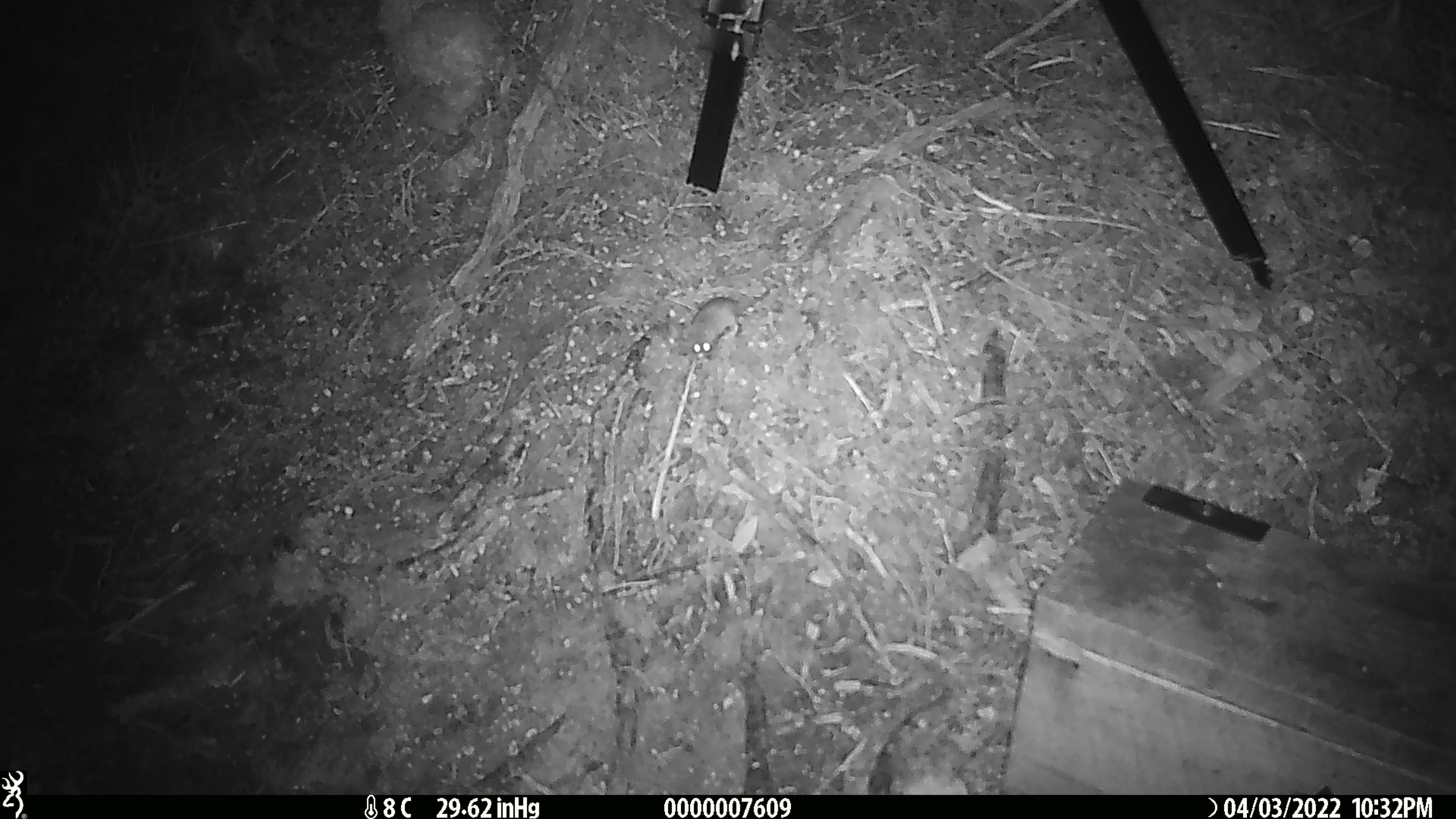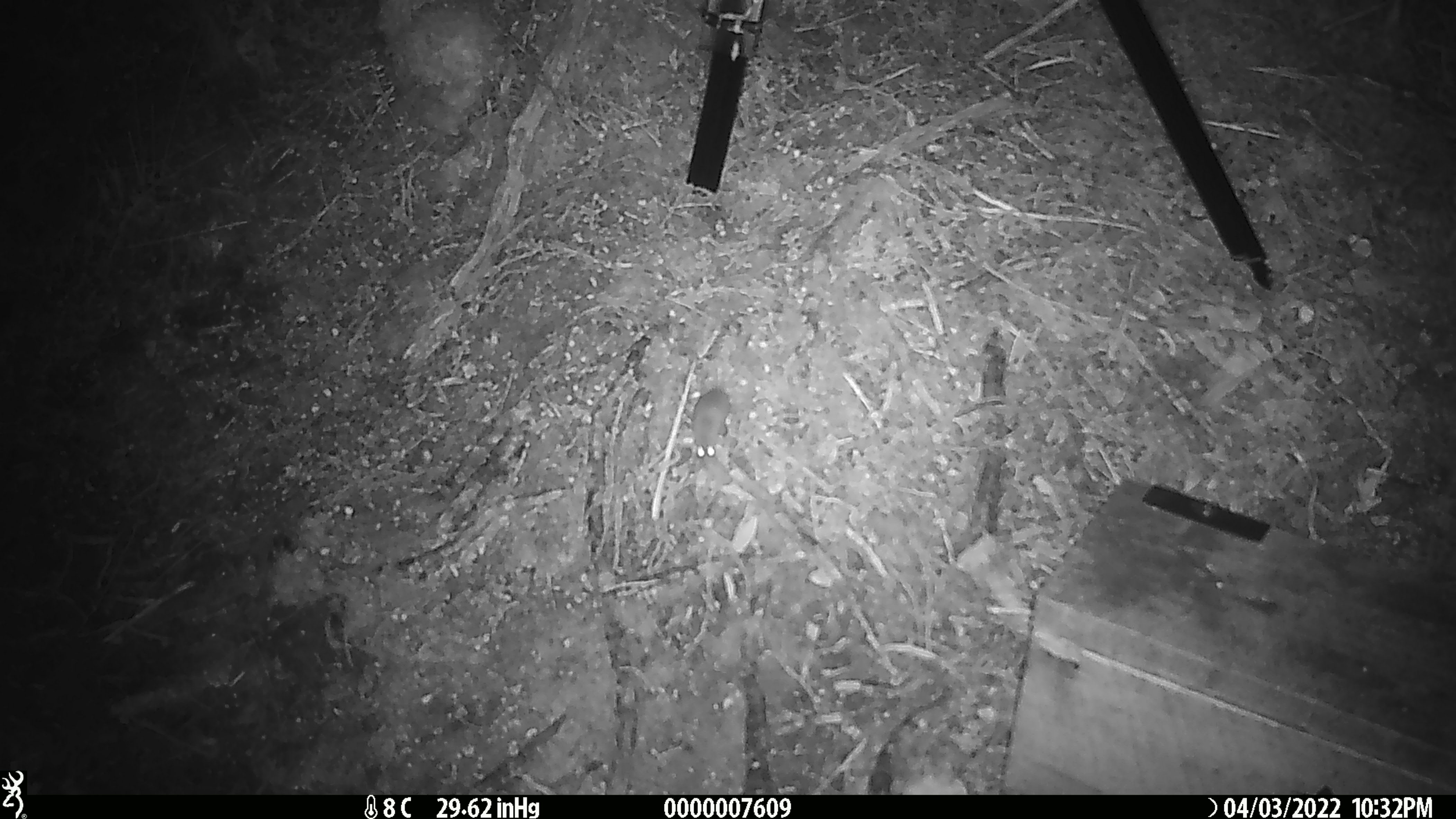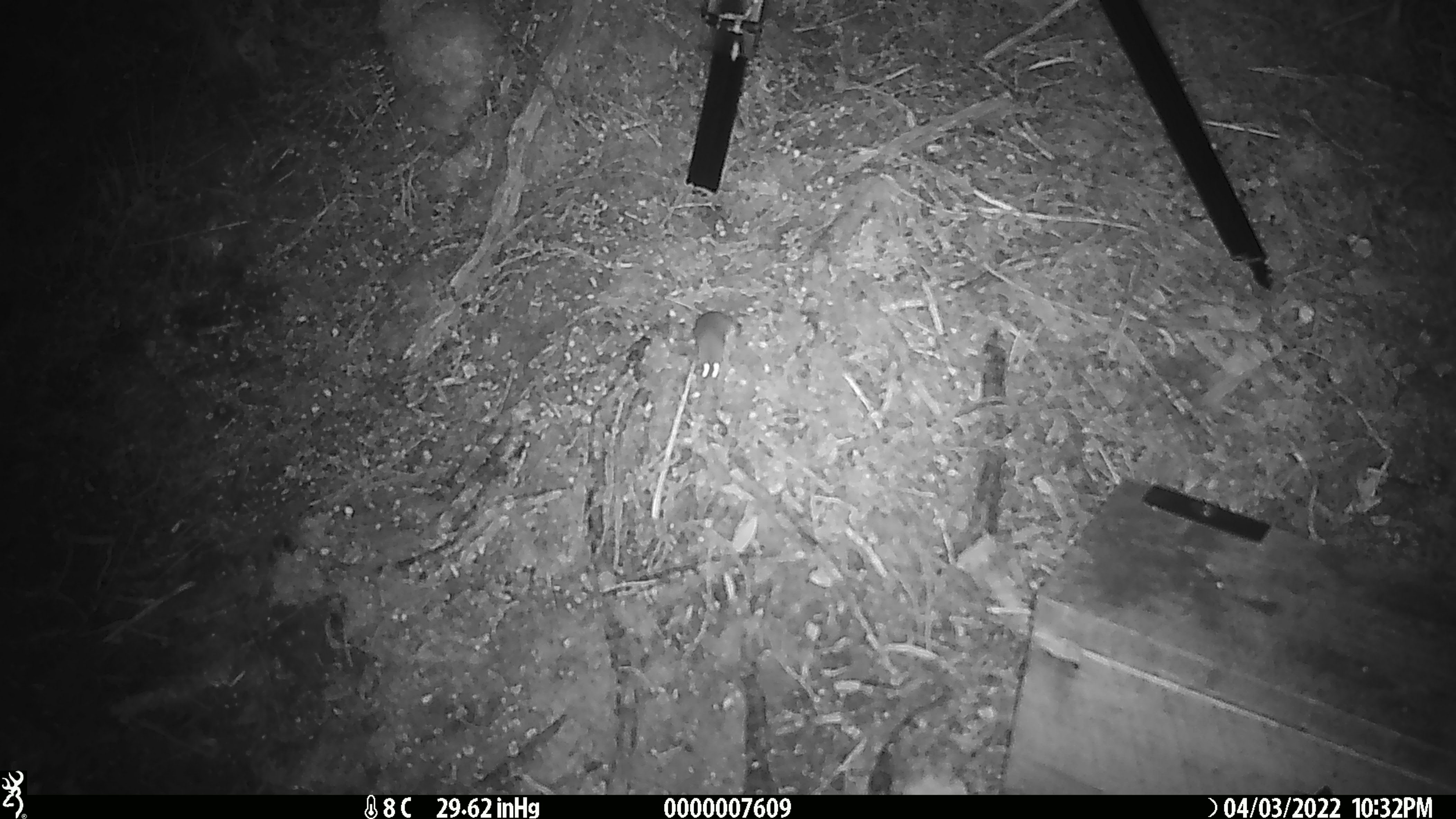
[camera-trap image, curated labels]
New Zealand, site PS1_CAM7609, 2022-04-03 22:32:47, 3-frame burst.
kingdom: Animalia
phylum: Chordata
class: Mammalia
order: Rodentia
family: Muridae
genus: Mus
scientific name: Mus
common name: mouse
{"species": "mouse (Mus)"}